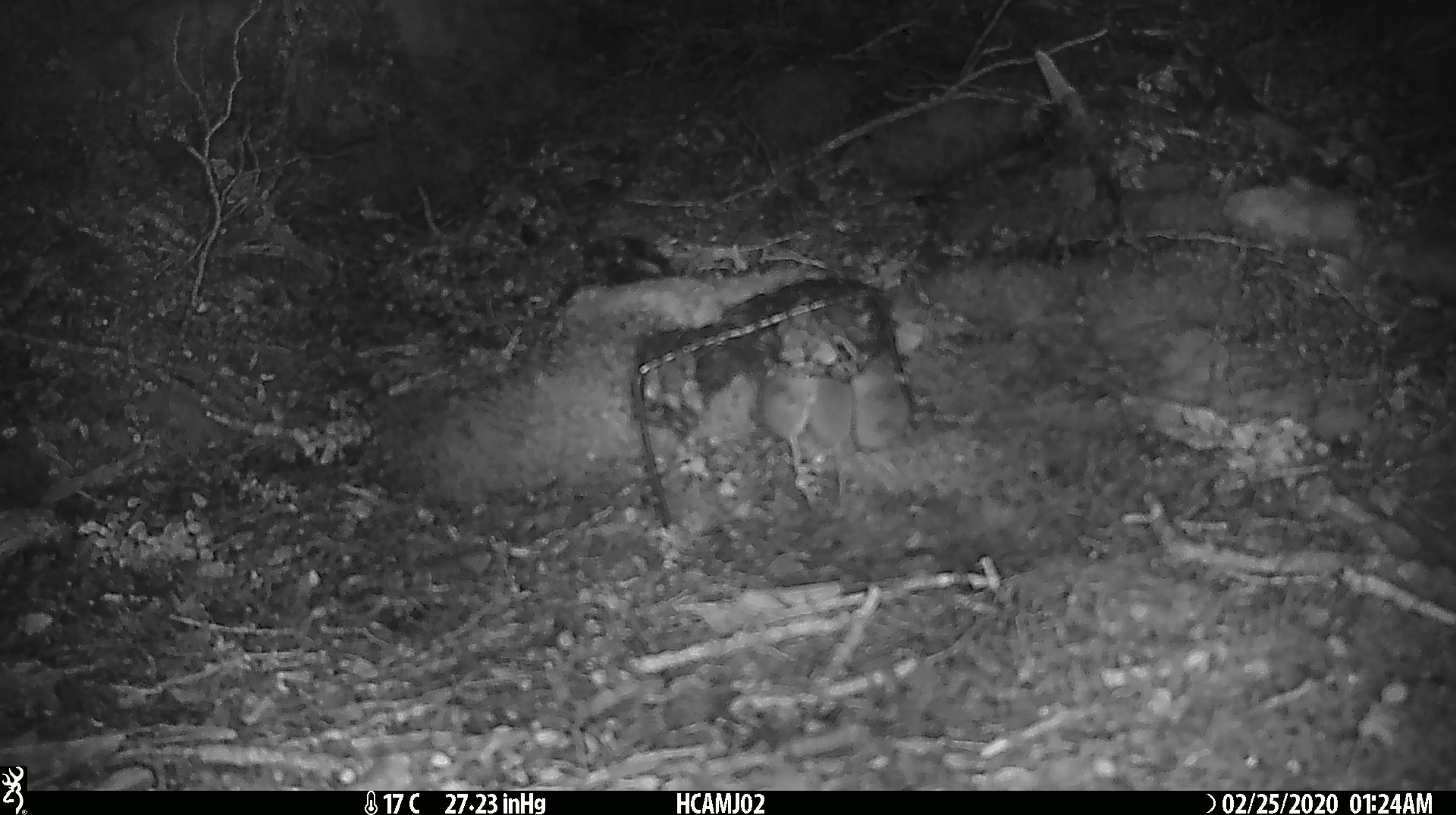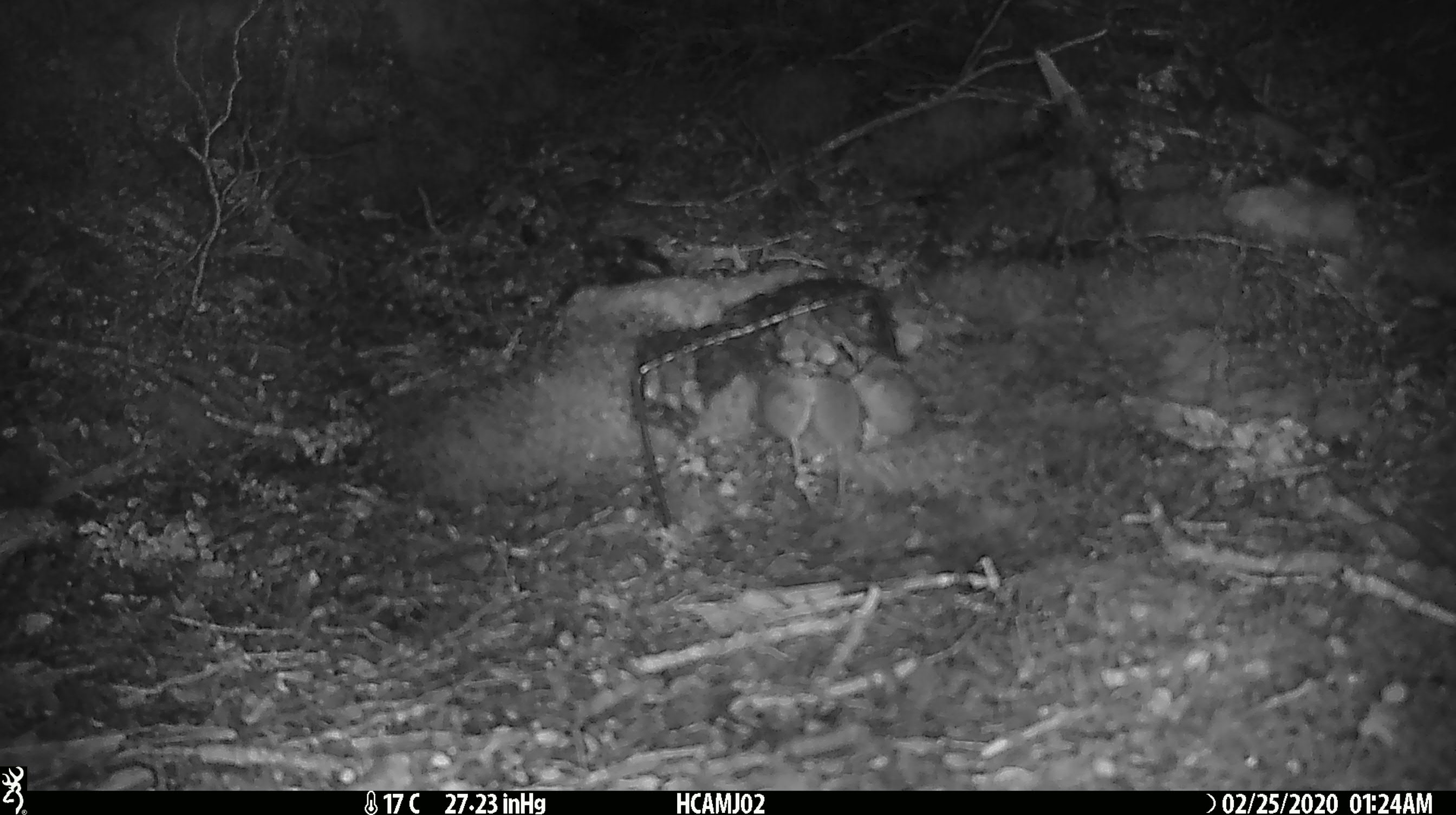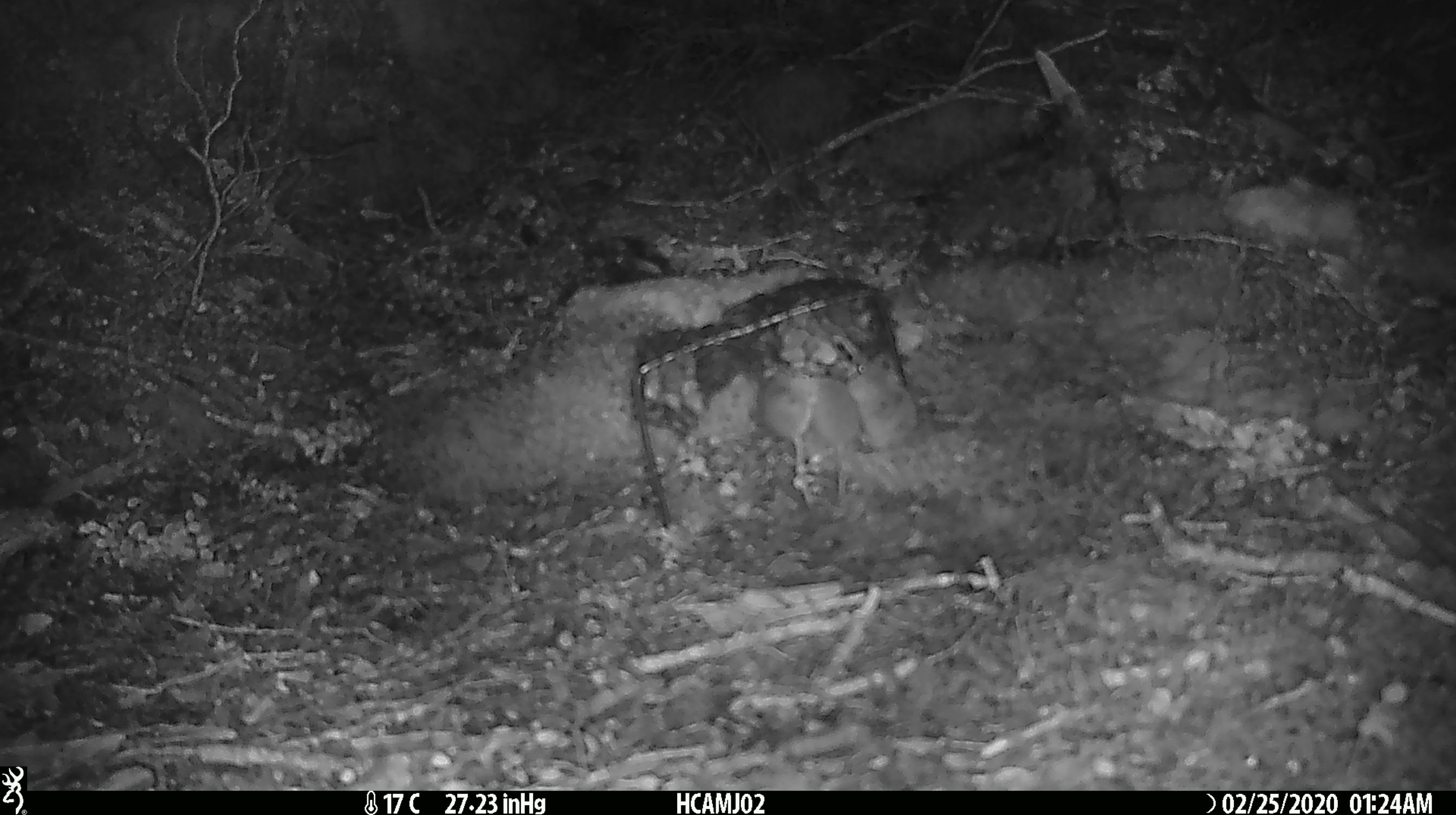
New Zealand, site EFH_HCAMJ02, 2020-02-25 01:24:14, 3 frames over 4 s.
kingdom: Animalia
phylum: Chordata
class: Mammalia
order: Rodentia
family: Muridae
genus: Mus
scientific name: Mus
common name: mouse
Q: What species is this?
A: Mouse (Mus).